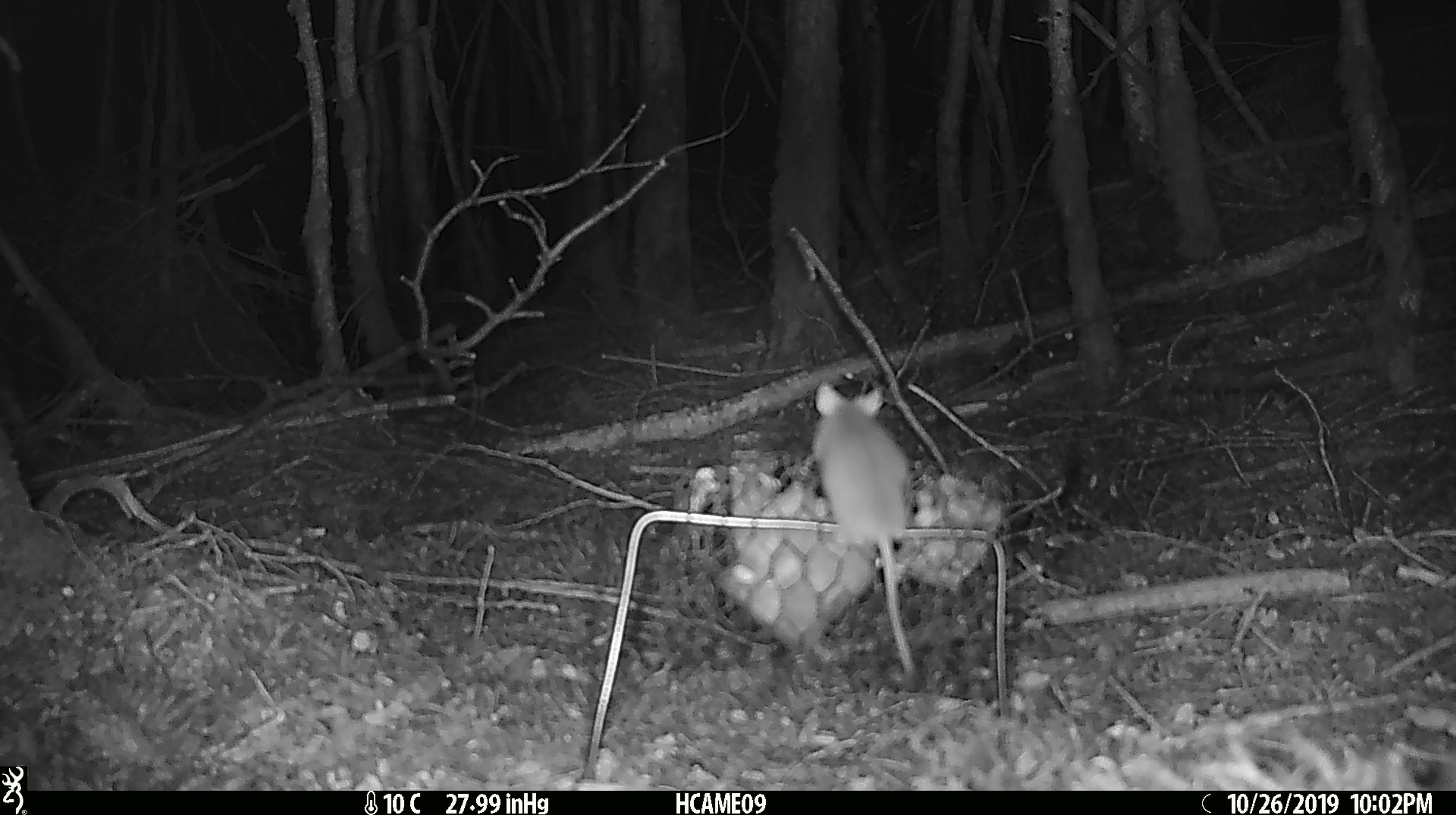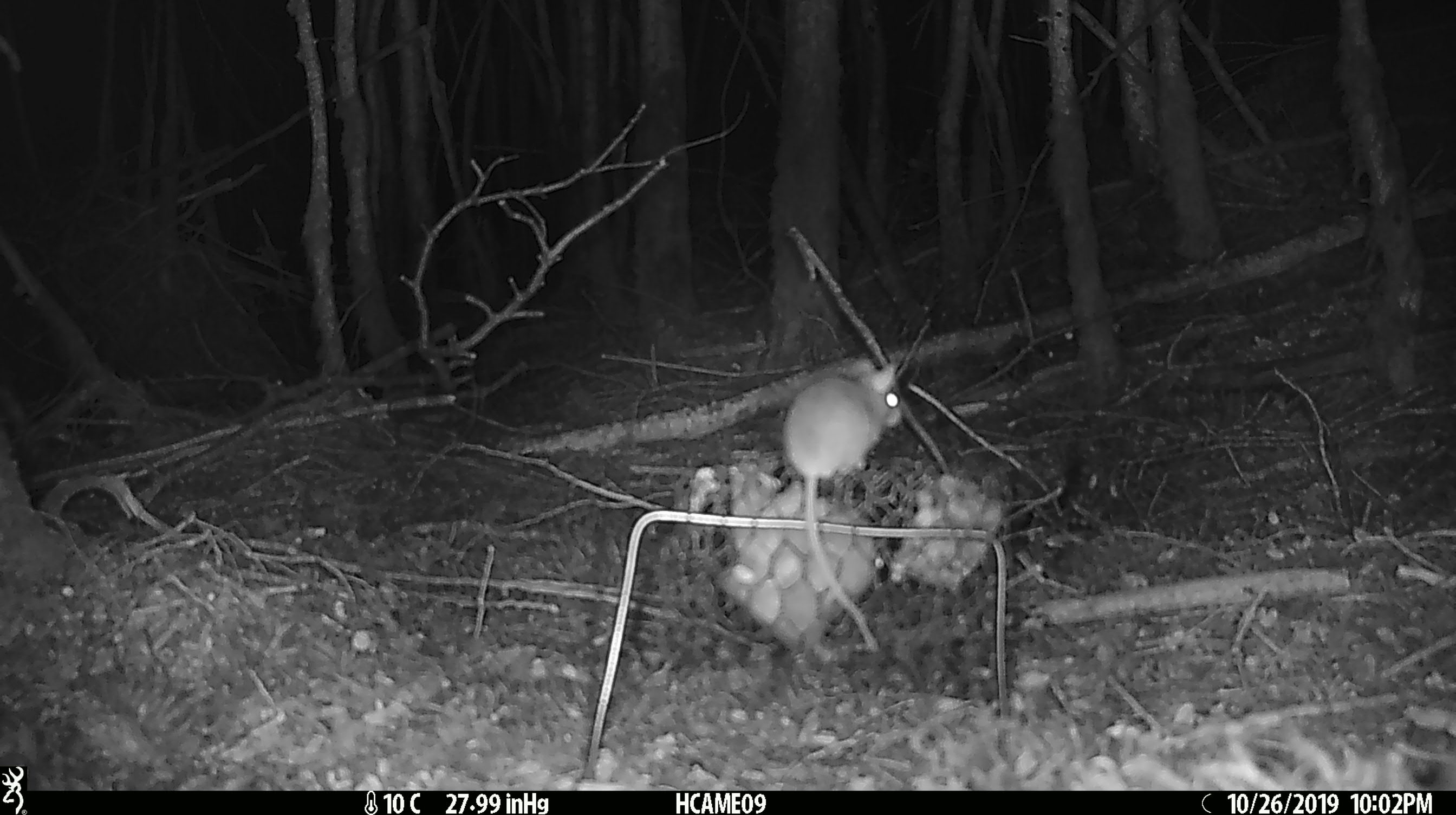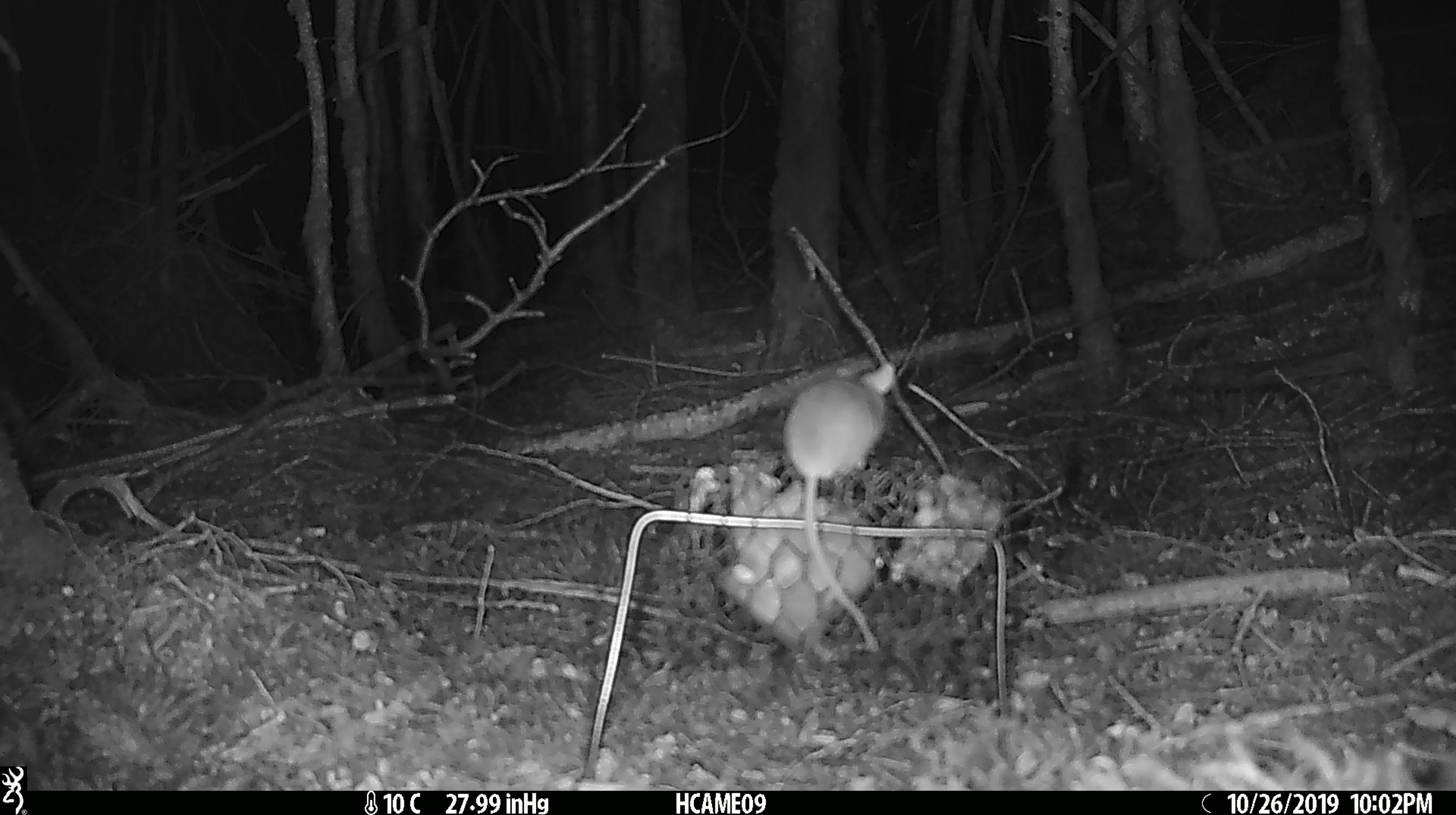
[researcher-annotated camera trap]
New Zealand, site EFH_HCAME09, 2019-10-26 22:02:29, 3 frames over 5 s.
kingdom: Animalia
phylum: Chordata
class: Mammalia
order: Rodentia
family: Muridae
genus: Mus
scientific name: Mus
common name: mouse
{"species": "mouse (Mus)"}